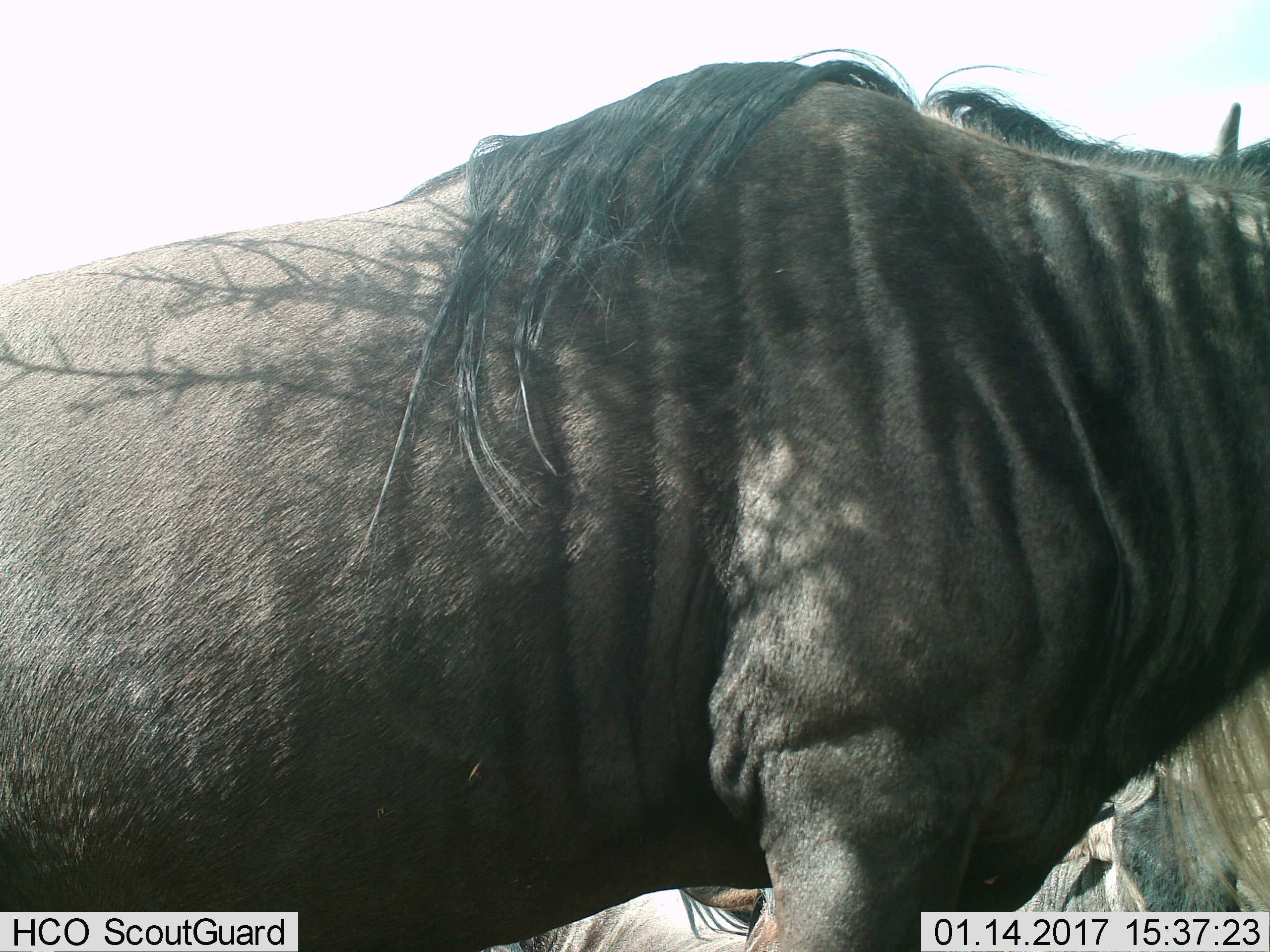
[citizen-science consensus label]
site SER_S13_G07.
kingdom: Animalia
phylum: Chordata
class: Mammalia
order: Artiodactyla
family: Bovidae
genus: Connochaetes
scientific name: Connochaetes taurinus taurinus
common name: blue wildebeest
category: wildebeestblue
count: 2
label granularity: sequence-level